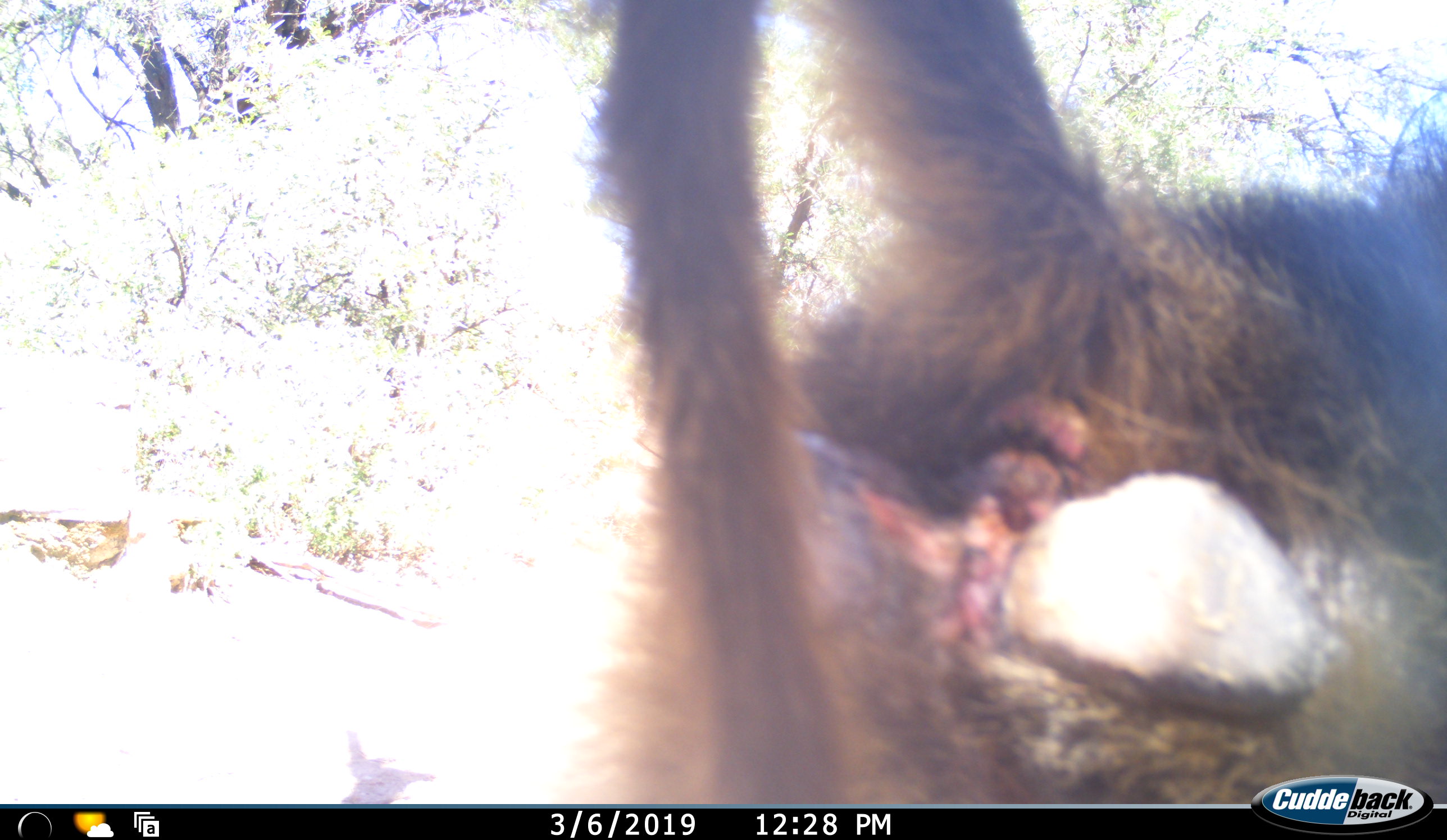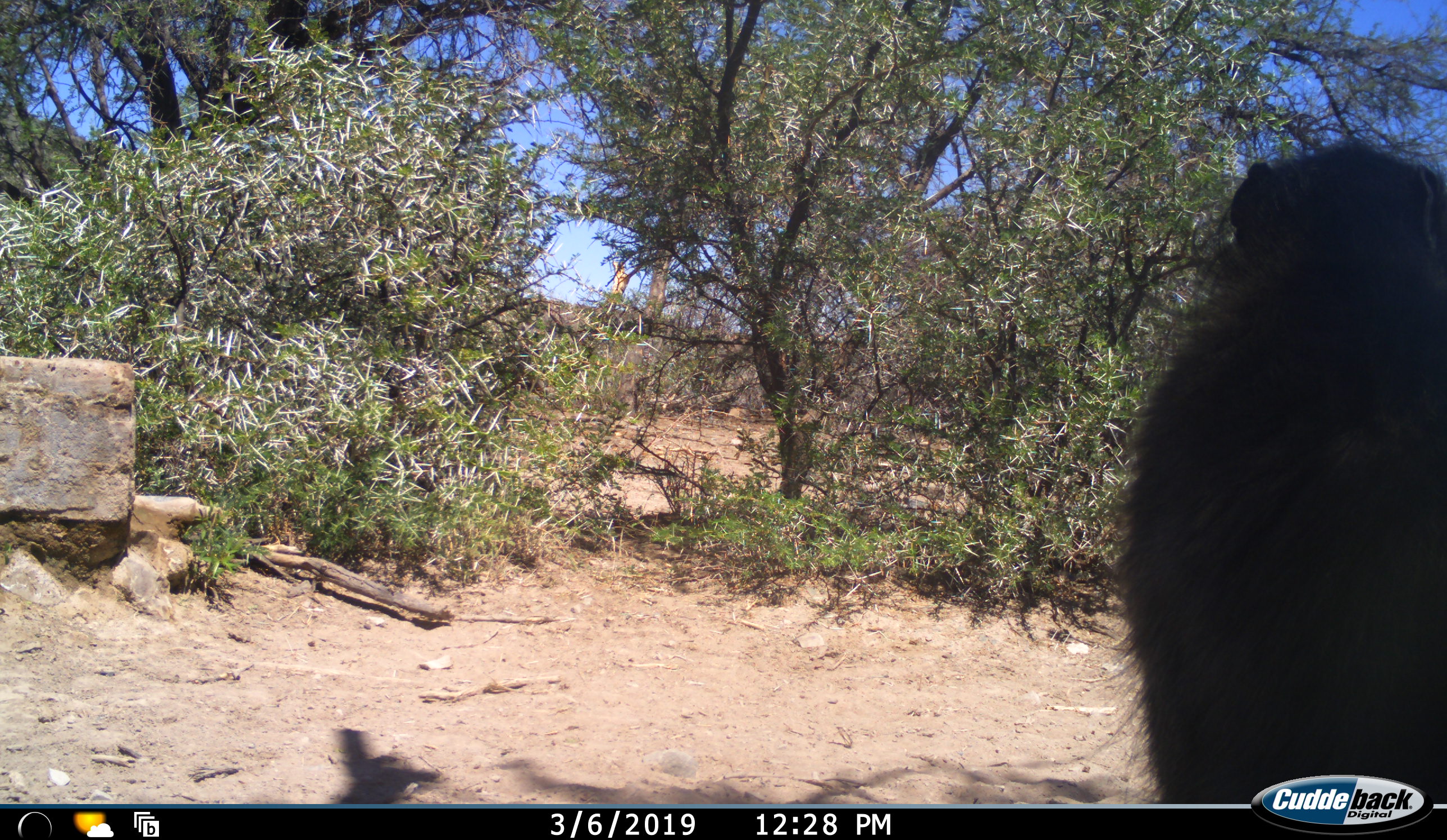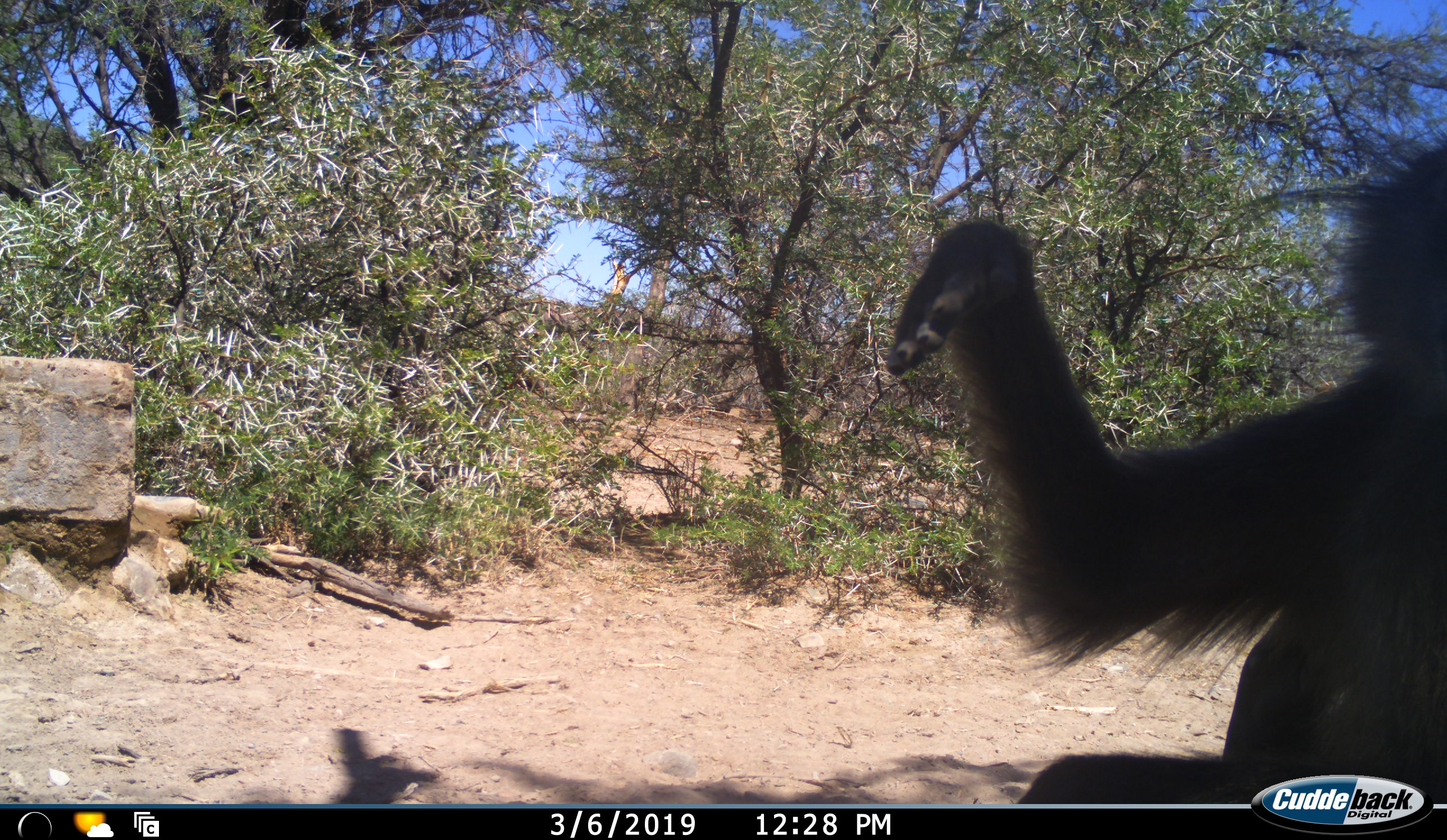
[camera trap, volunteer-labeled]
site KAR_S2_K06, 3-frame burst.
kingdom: Animalia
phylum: Chordata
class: Mammalia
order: Primates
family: Cercopithecidae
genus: Papio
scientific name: Papio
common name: baboon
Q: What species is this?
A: Baboon (Papio).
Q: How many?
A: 1.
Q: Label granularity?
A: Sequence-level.